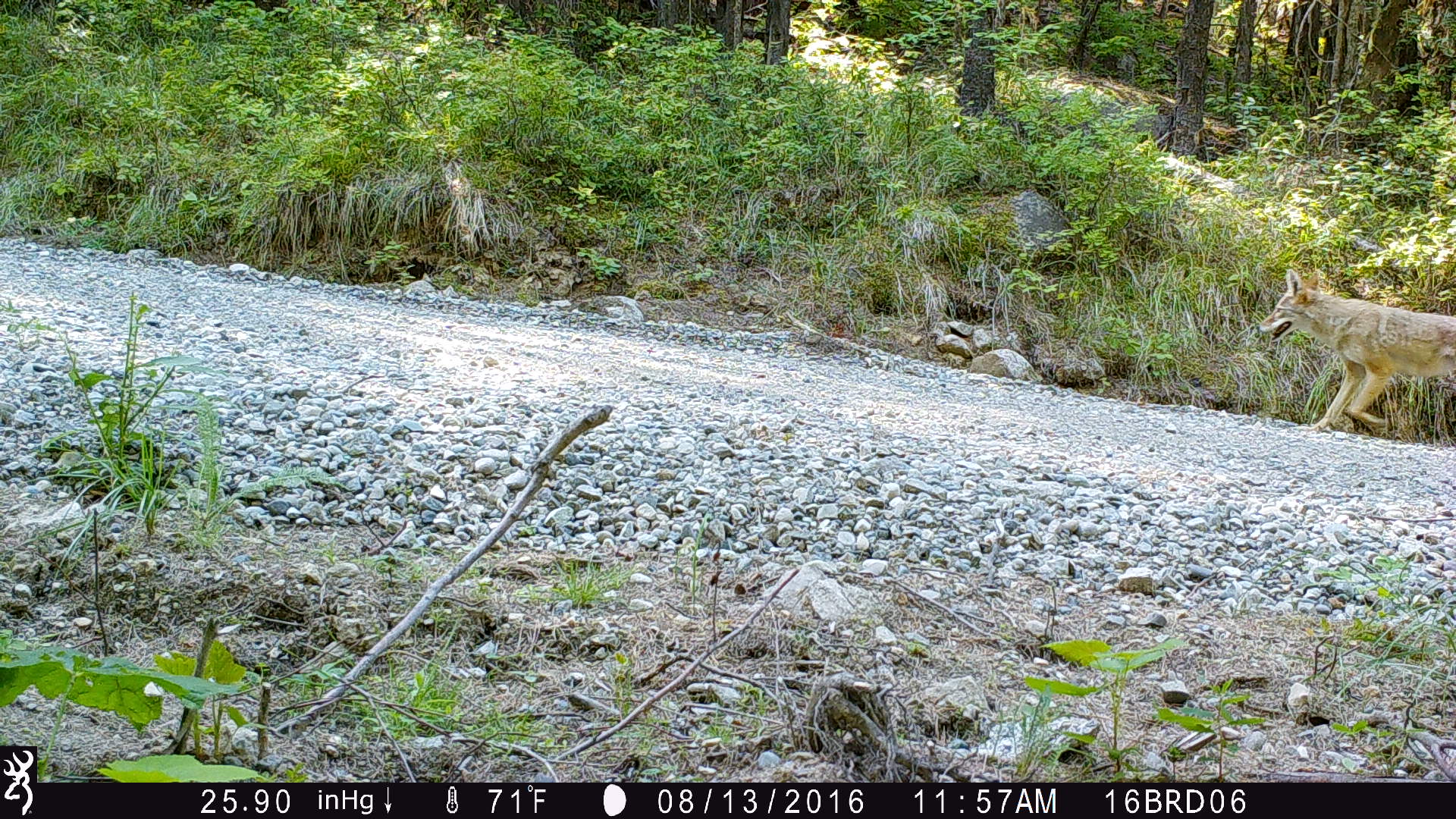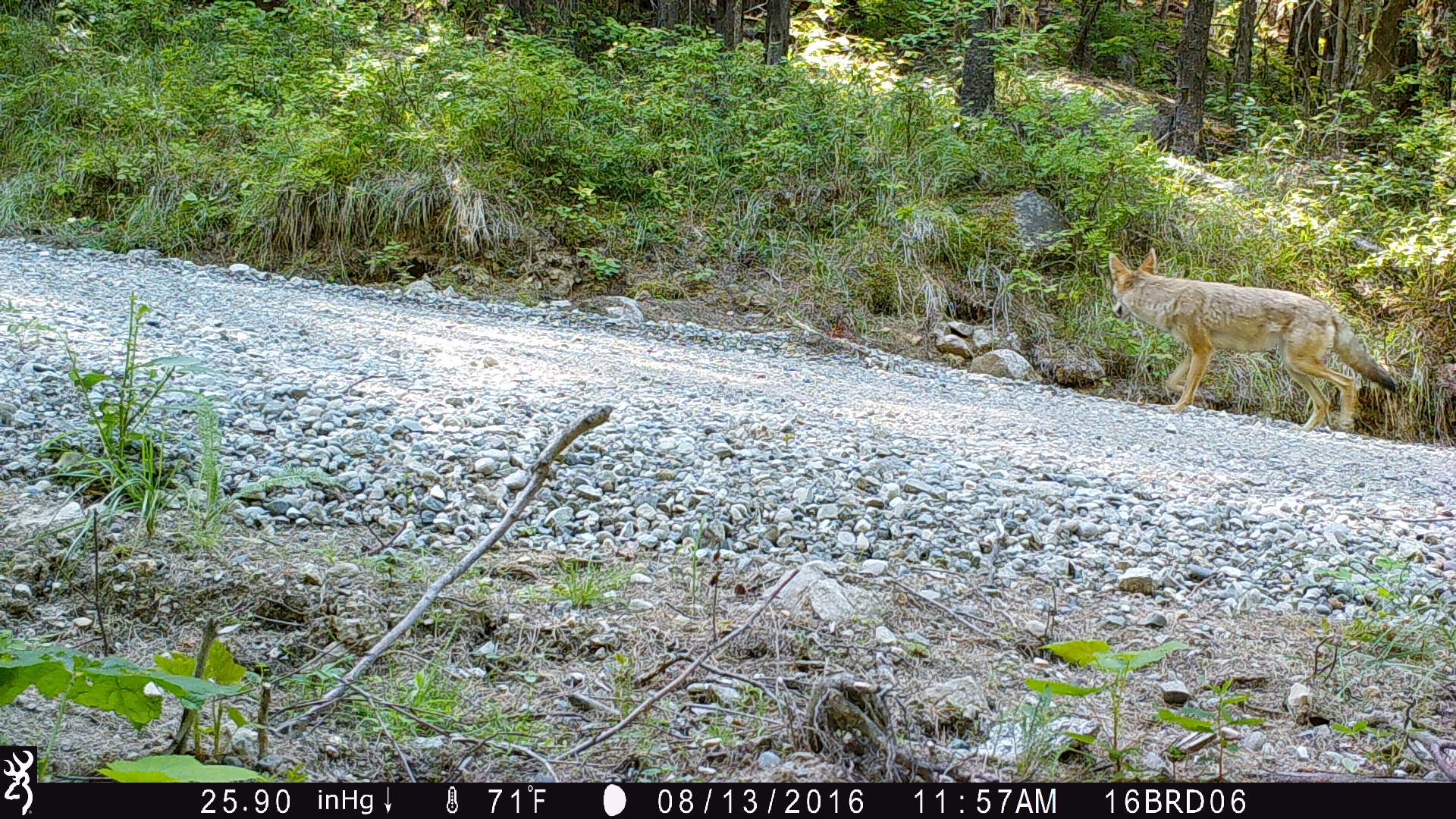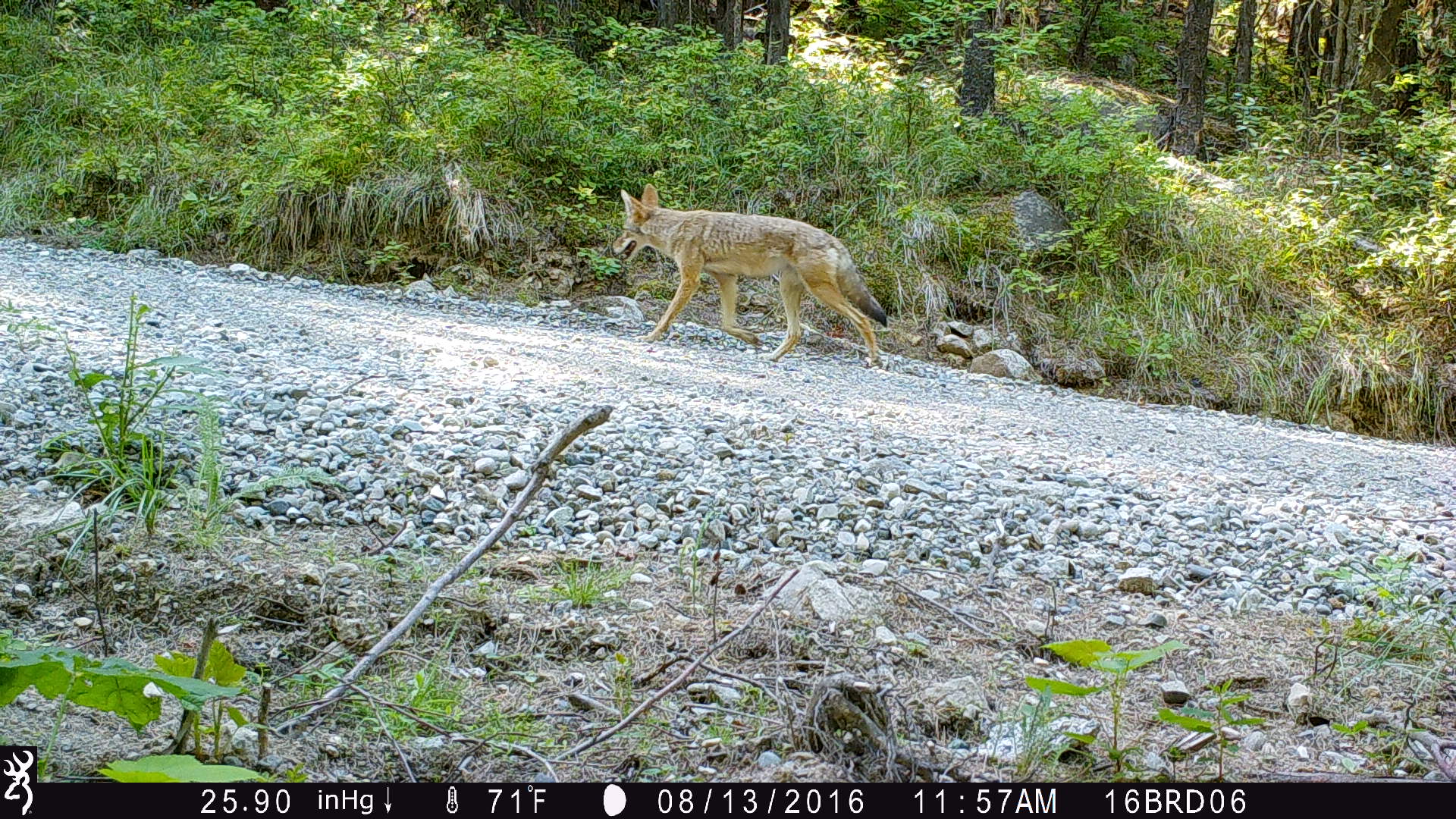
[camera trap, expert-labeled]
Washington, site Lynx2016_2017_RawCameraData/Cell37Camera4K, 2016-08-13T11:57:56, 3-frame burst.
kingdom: Animalia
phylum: Chordata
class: Mammalia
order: Carnivora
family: Canidae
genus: Canis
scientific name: Canis latrans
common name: coyote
Canis latrans (coyote). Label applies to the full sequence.